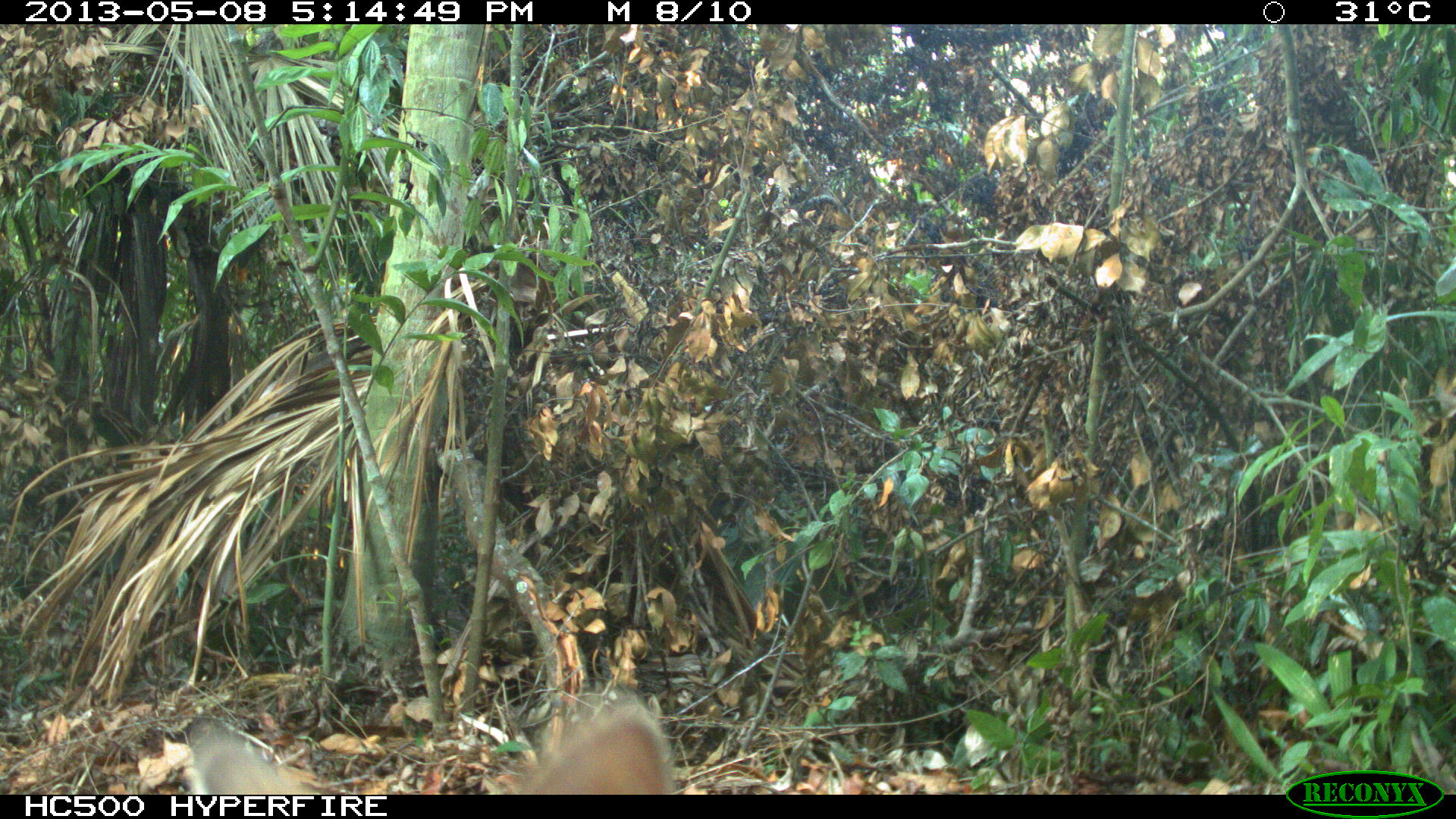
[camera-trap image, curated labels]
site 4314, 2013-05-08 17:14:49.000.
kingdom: Animalia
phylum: Chordata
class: Mammalia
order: Carnivora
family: Canidae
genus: Urocyon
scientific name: Urocyon cinereoargenteus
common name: gray fox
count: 1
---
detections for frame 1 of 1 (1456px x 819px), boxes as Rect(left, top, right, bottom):
urocyon cinereoargenteus: Rect(174, 700, 676, 795)